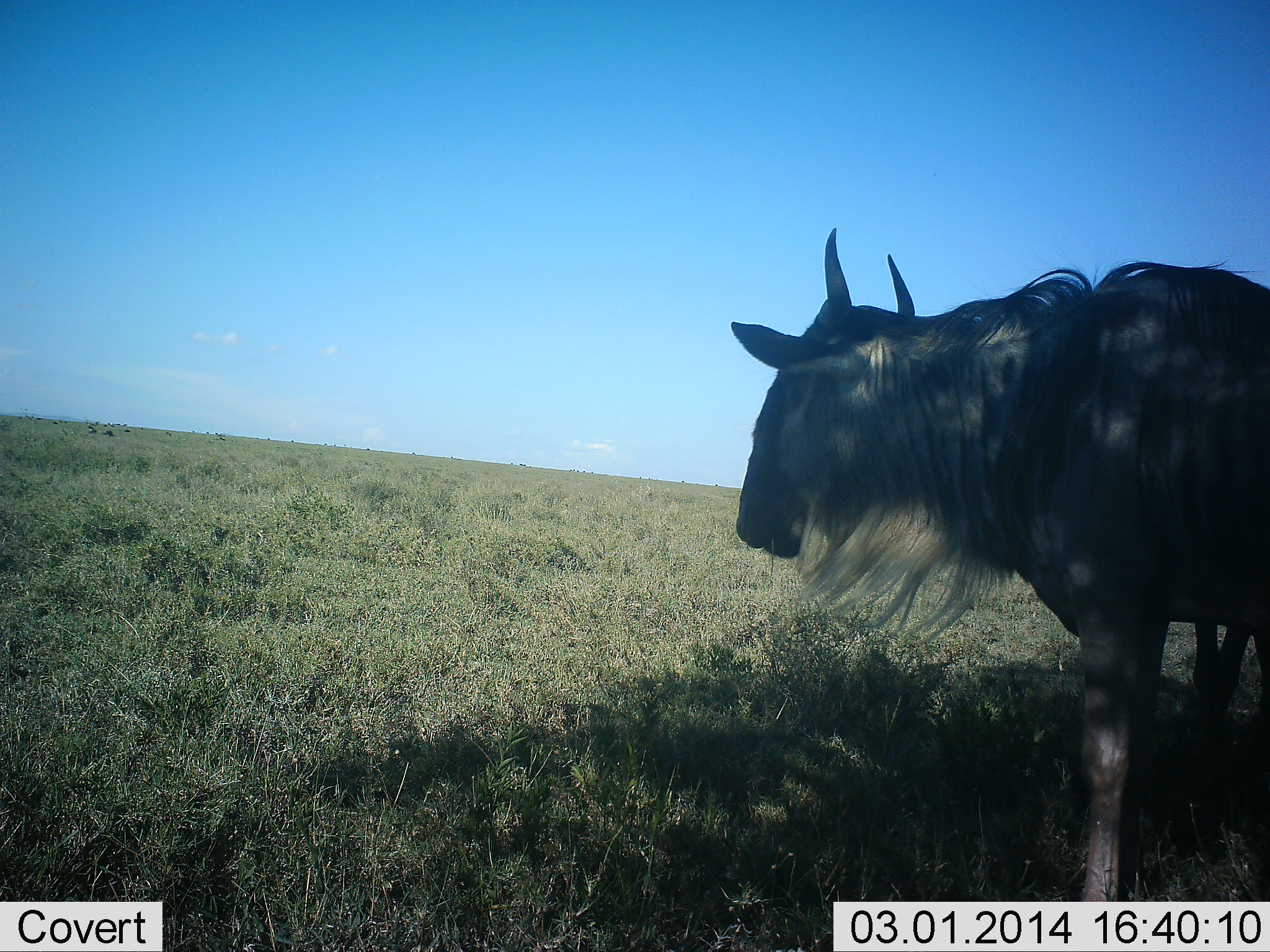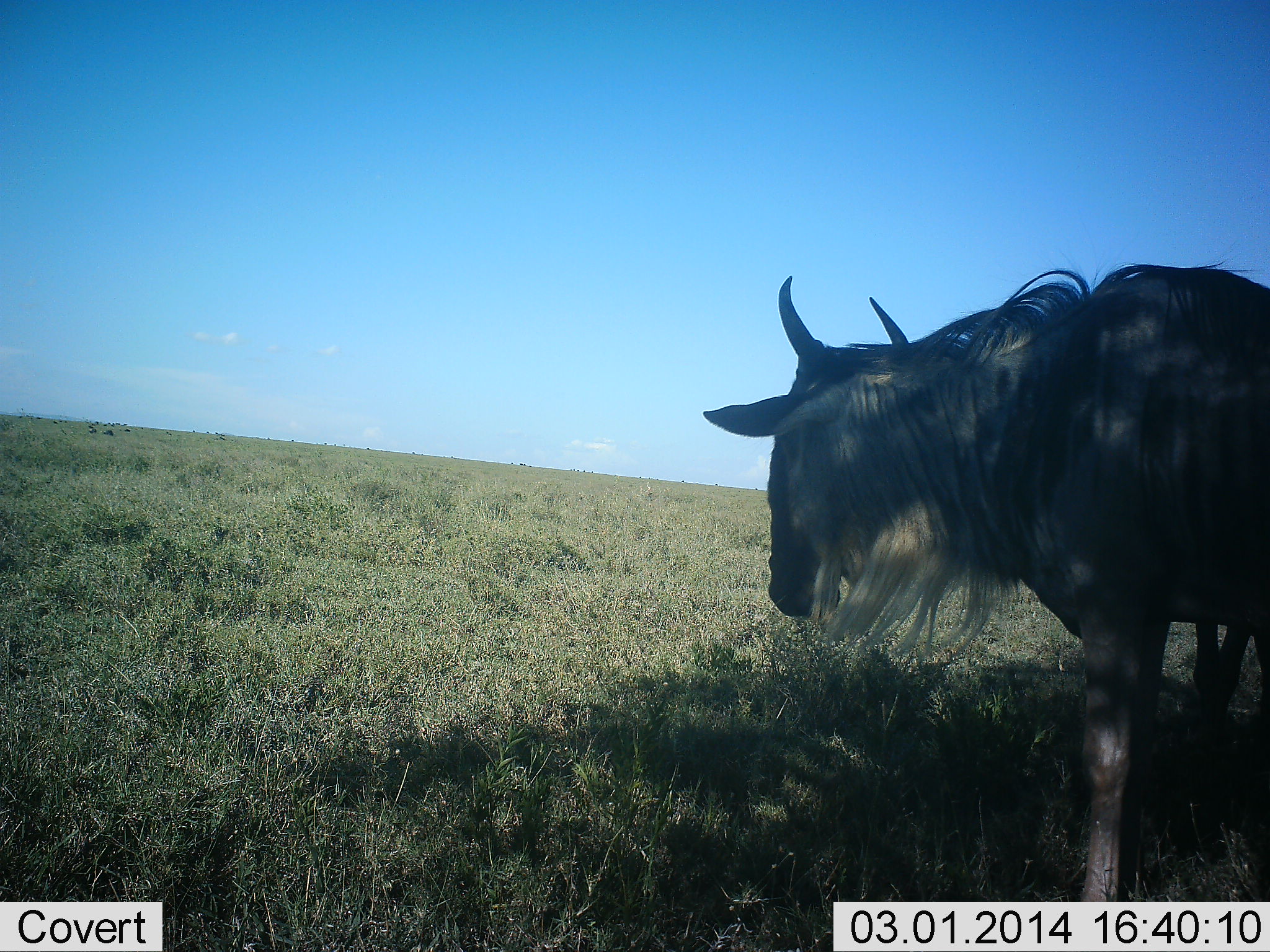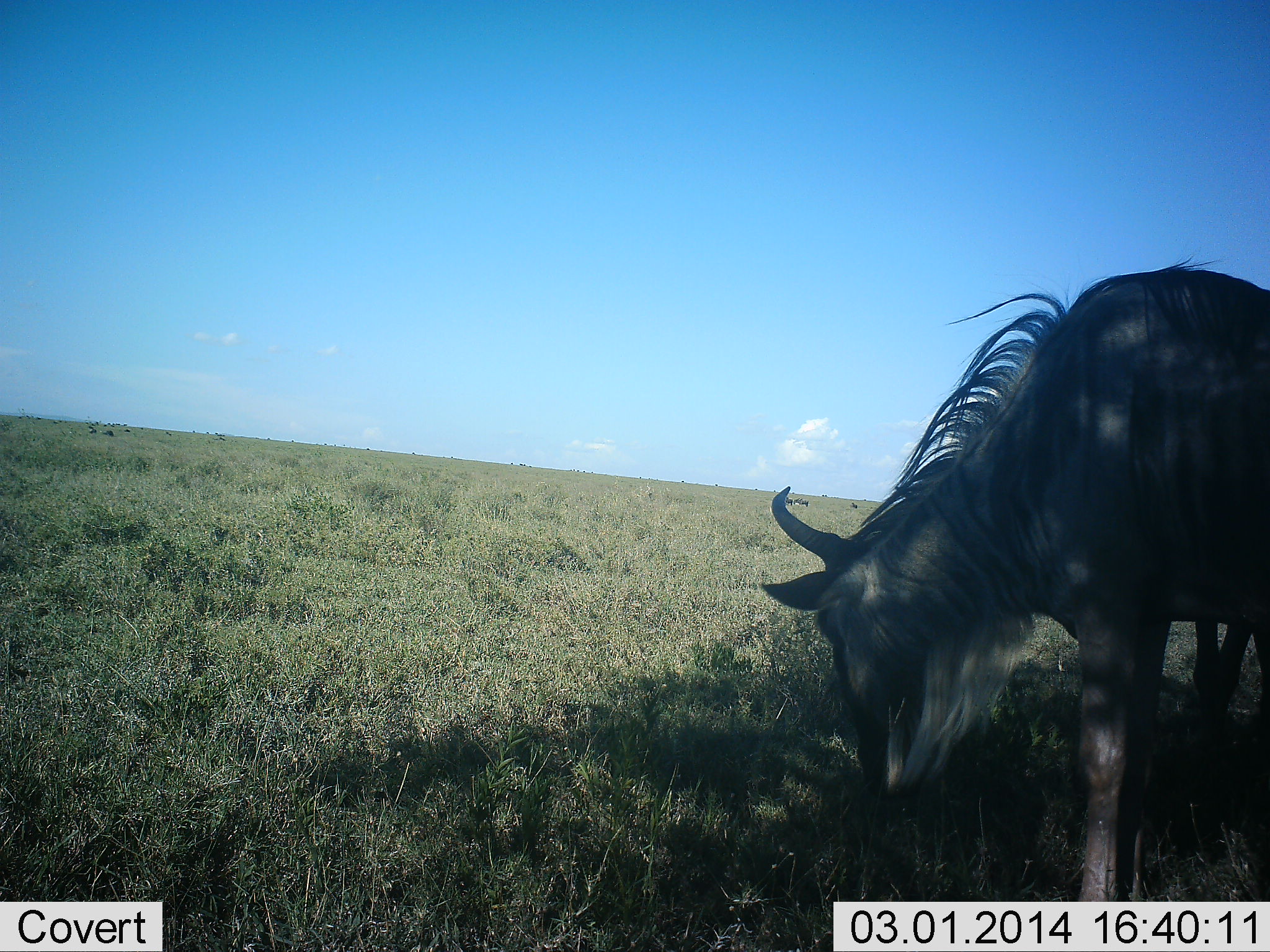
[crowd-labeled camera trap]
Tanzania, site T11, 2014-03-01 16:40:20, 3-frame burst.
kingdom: Animalia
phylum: Chordata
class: Mammalia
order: Artiodactyla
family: Bovidae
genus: Connochaetes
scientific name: Connochaetes taurinus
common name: blue wildebeest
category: wildebeest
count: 1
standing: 90%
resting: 10%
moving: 0%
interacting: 0%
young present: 0%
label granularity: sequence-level